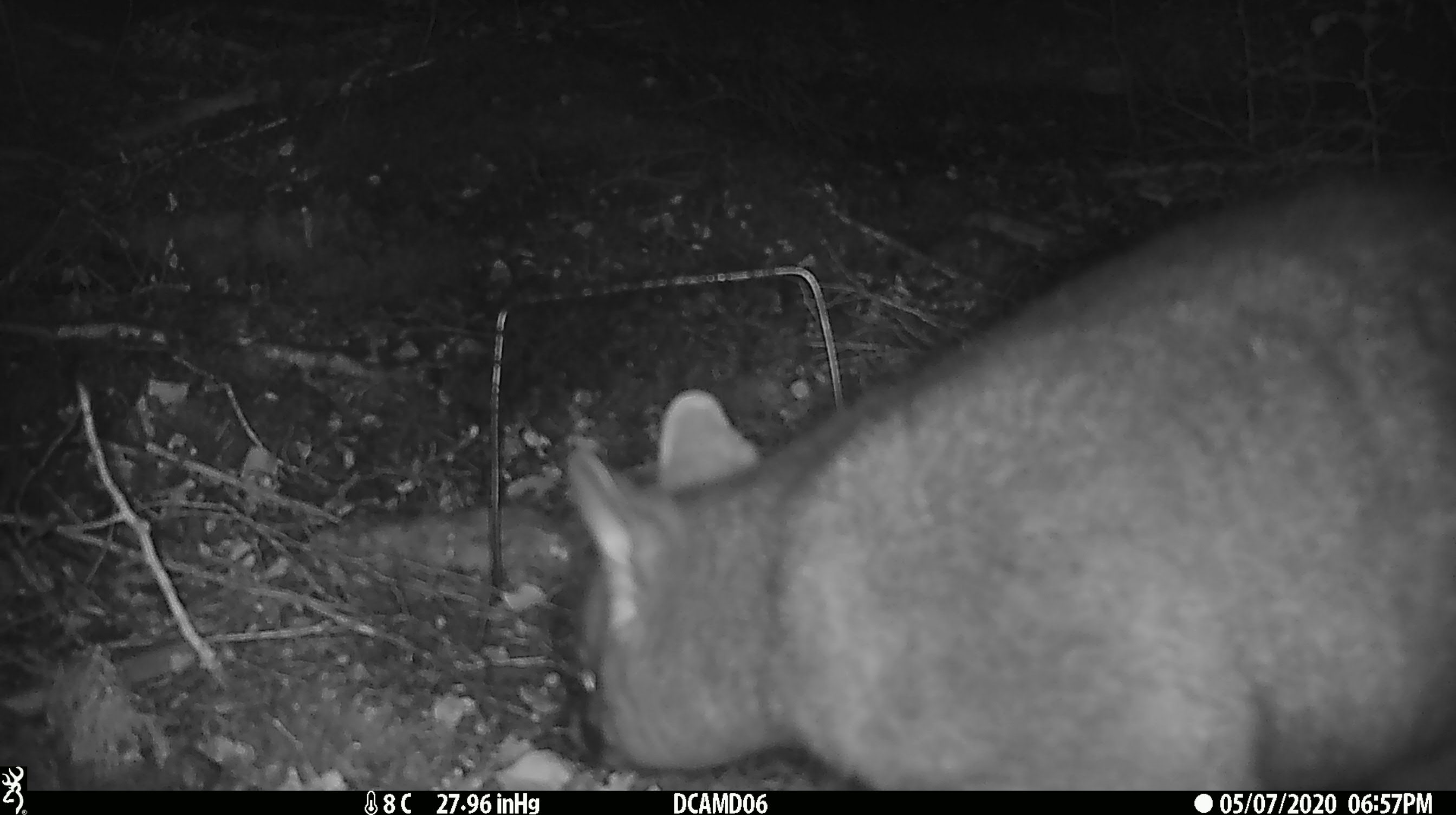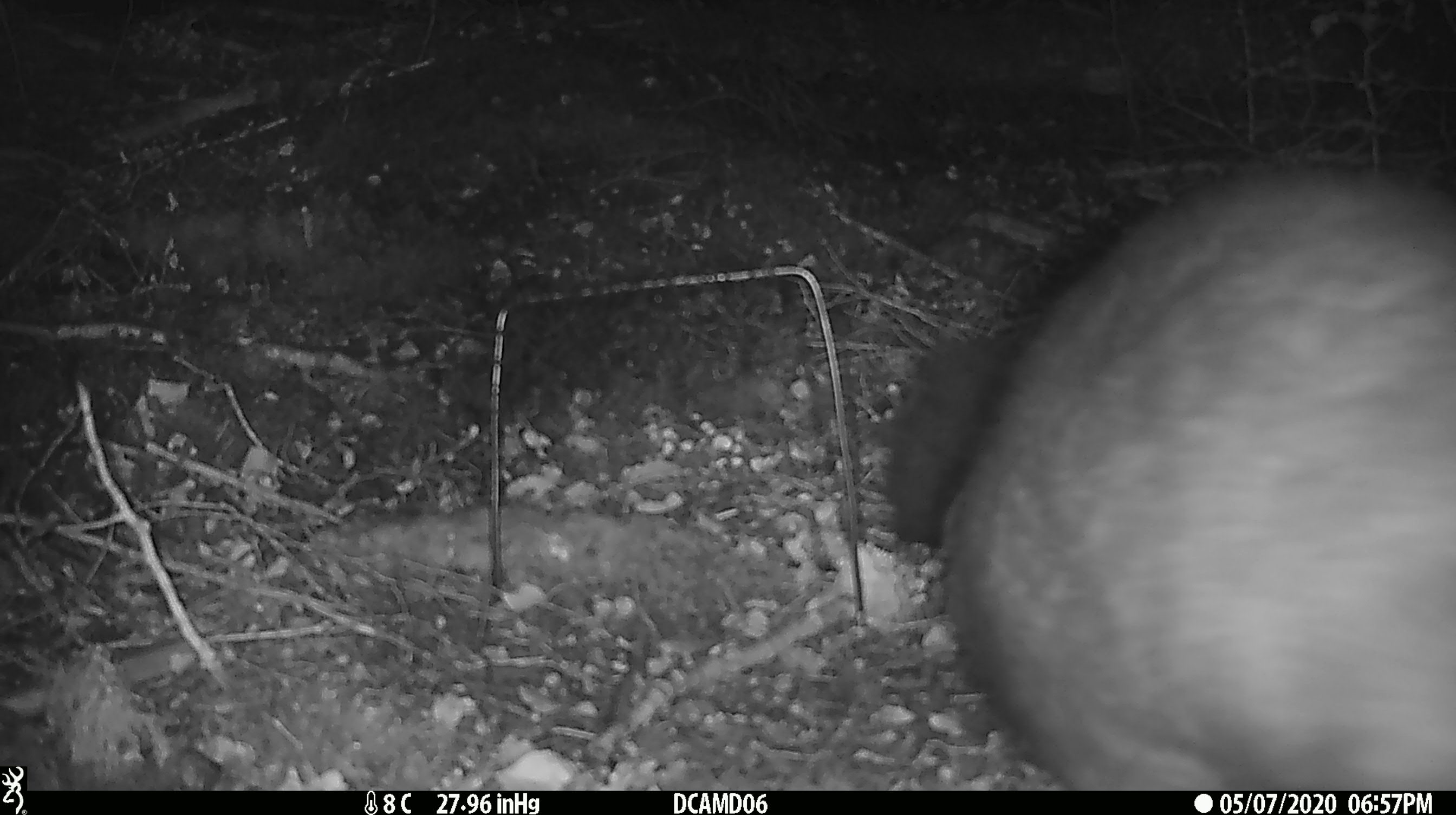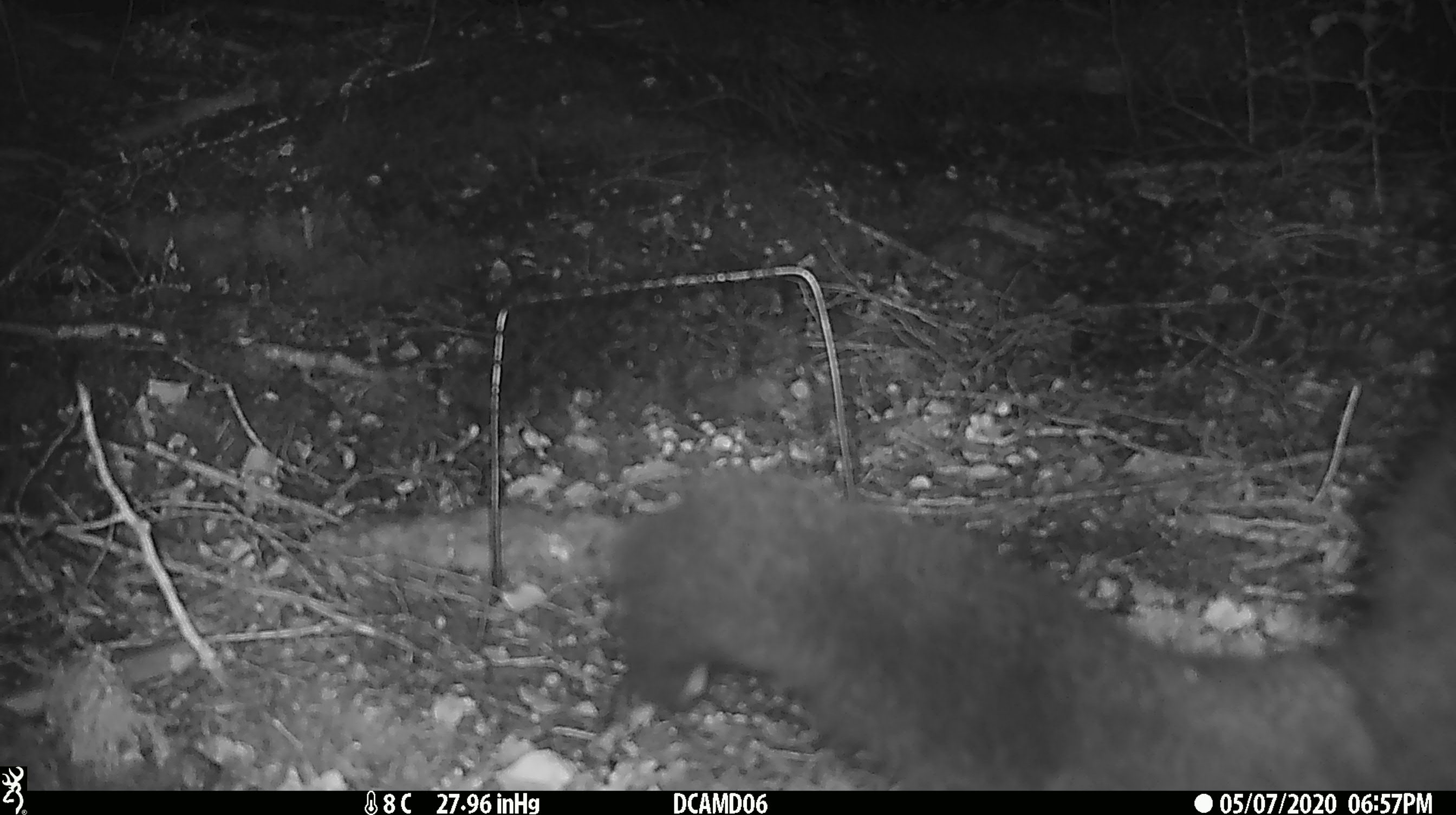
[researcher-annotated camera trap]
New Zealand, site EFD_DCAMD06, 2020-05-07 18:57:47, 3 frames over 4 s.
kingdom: Animalia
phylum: Chordata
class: Mammalia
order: Diprotodontia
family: Phalangeridae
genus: Trichosurus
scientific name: Trichosurus vulpecula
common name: common brushtail possum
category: possum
Possum (common brushtail possum) (Trichosurus vulpecula).